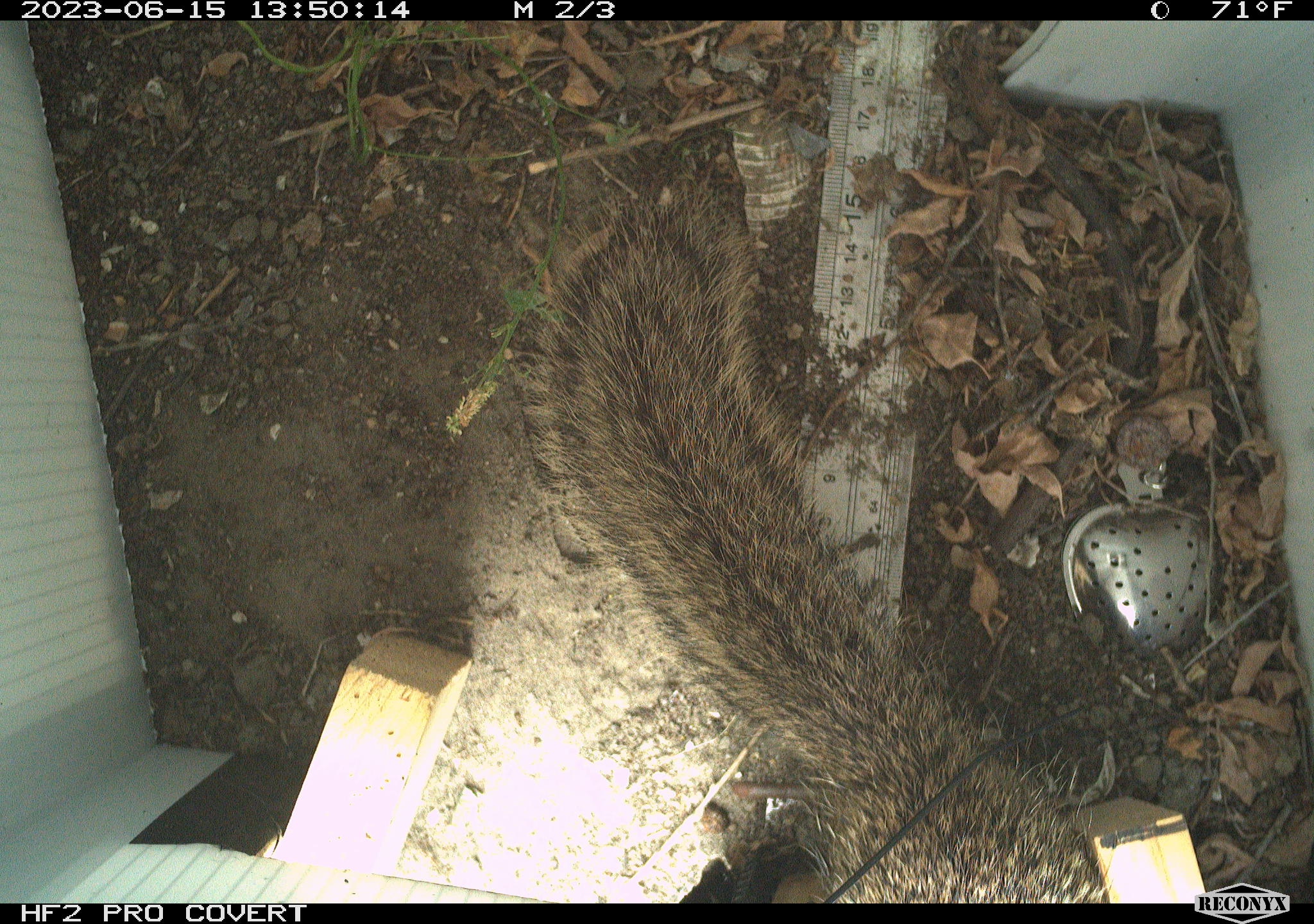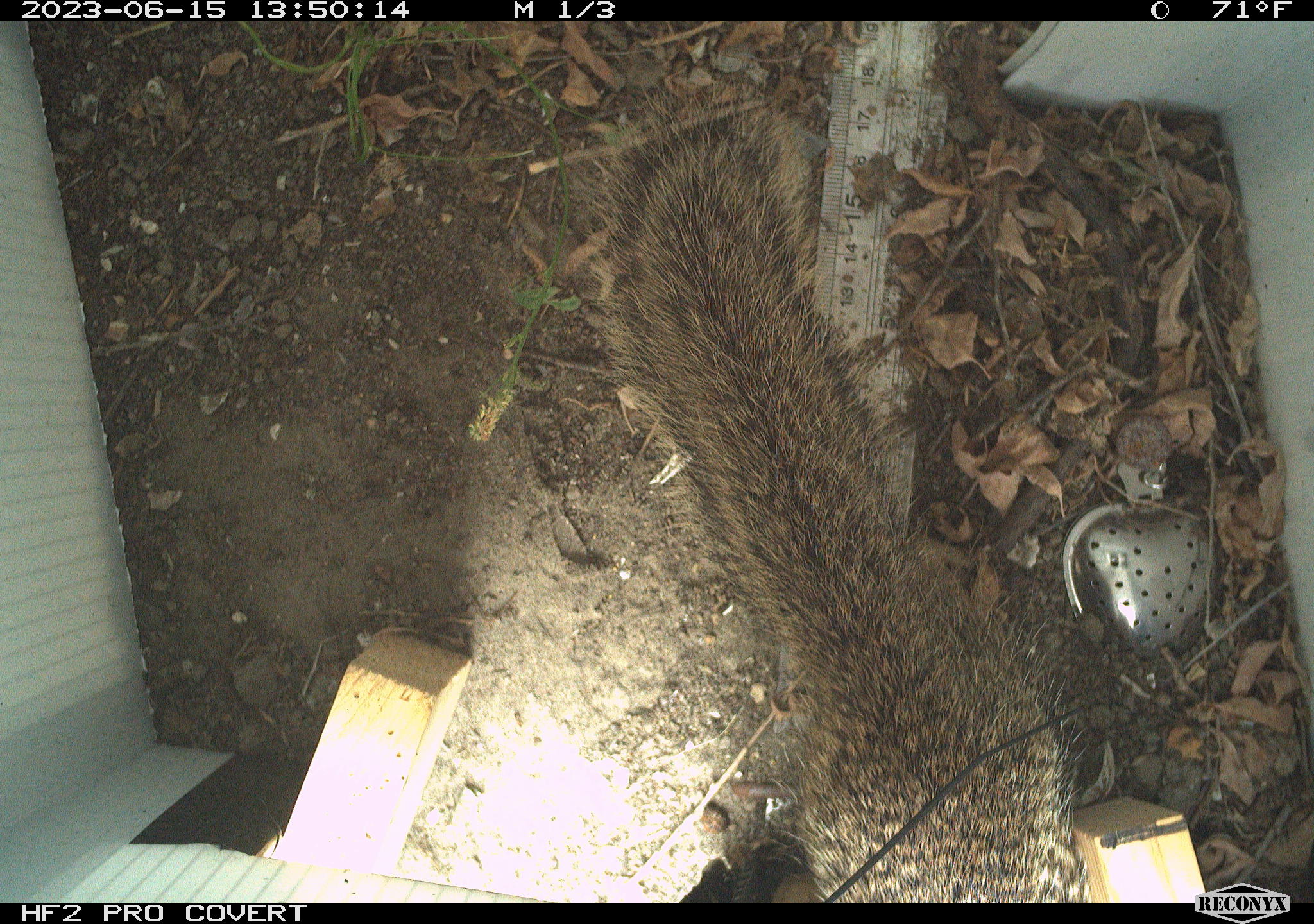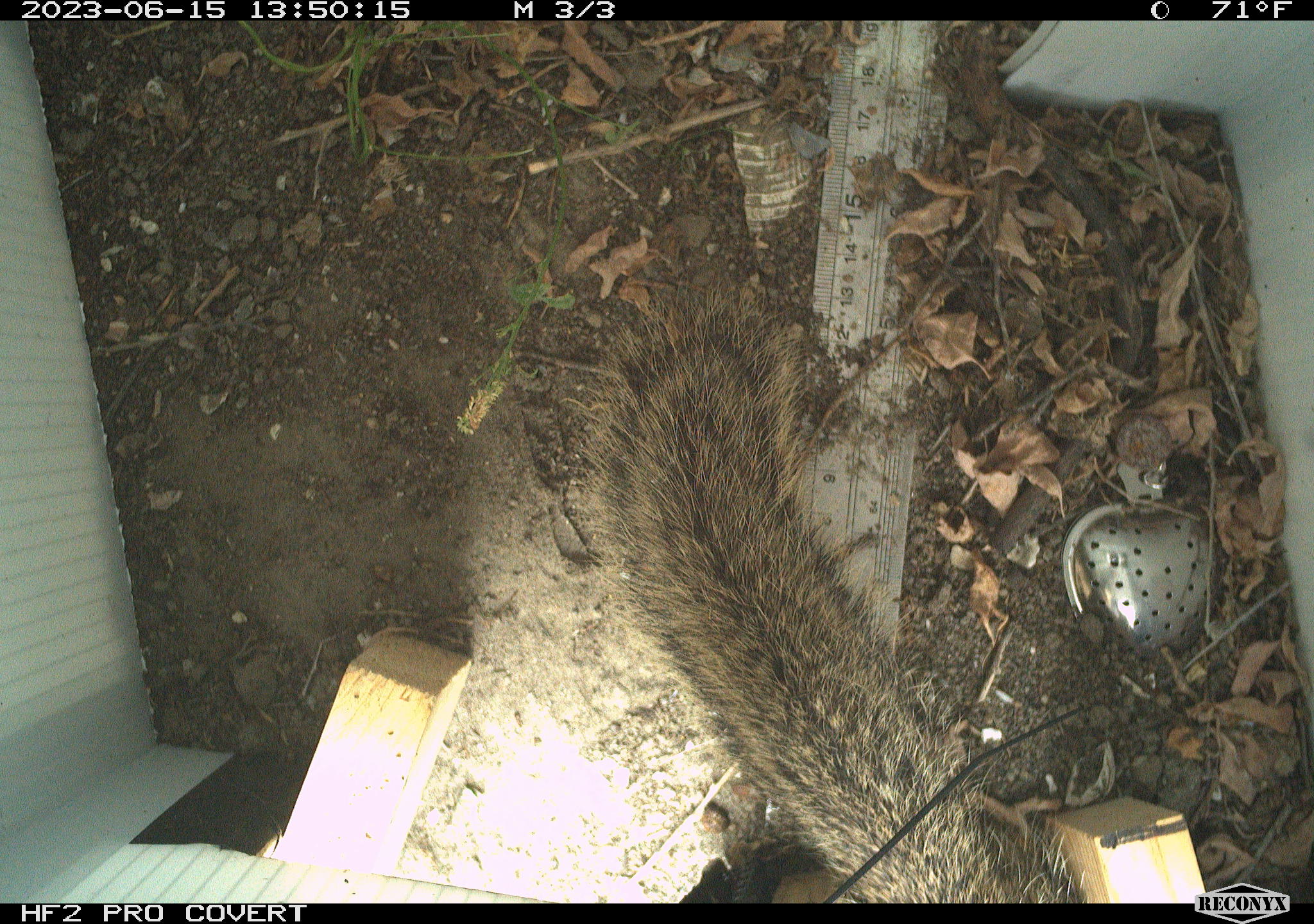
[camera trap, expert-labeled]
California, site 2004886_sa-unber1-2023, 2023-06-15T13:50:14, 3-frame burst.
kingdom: Animalia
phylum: Chordata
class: Mammalia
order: Rodentia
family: Sciuridae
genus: Otospermophilus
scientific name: Otospermophilus beecheyi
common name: california ground squirrel